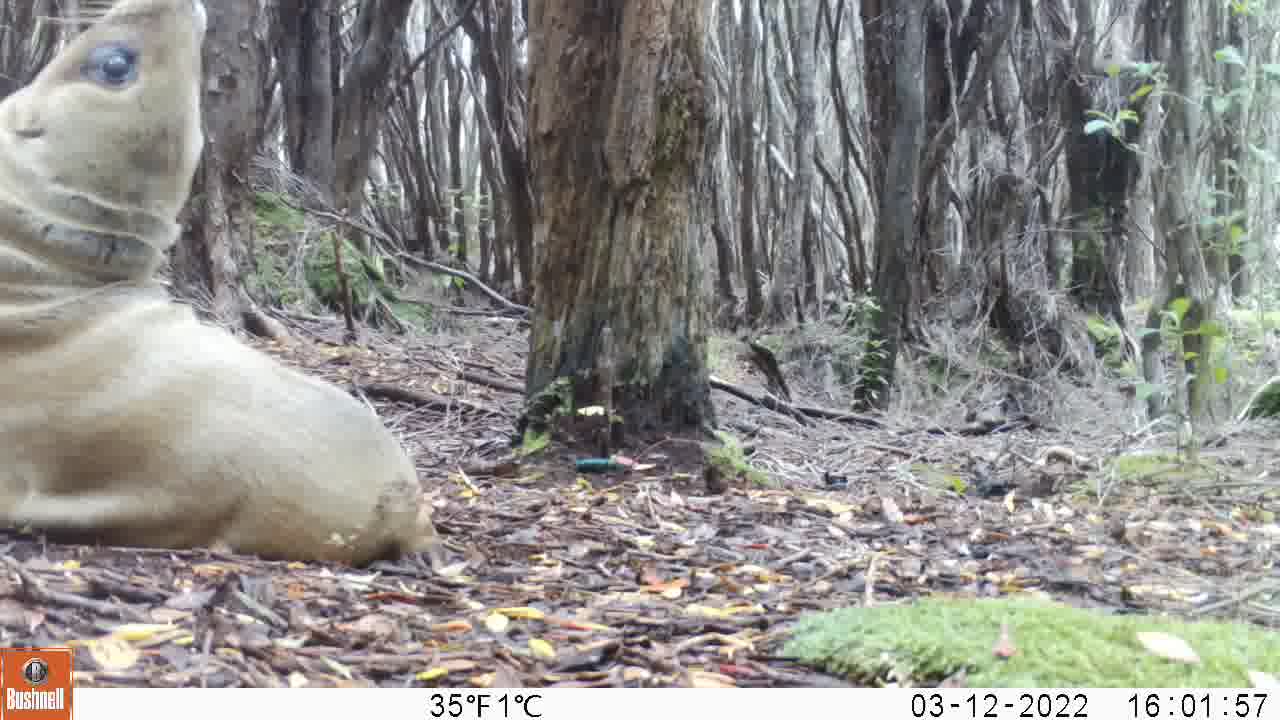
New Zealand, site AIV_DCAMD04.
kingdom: Animalia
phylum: Chordata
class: Mammalia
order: Carnivora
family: Otariidae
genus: Phocarctos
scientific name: Phocarctos hookeri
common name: new zealand sea lion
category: sealion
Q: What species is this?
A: Sealion (new zealand sea lion) (Phocarctos hookeri).